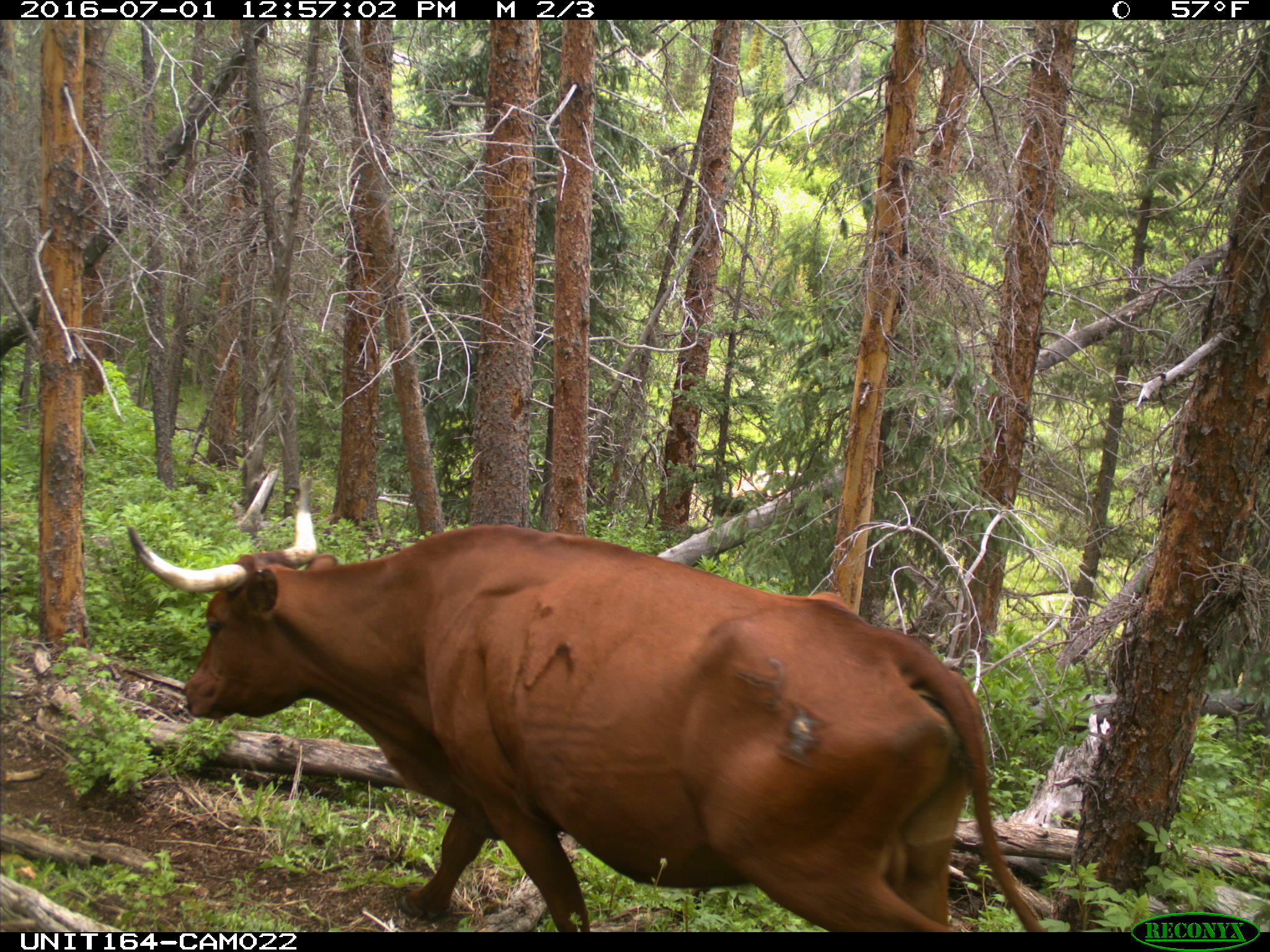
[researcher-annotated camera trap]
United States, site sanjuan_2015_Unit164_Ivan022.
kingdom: Animalia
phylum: Chordata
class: Mammalia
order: Artiodactyla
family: Bovidae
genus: Bos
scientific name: Bos taurus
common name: domestic cow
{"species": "Bos taurus (domestic cow)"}